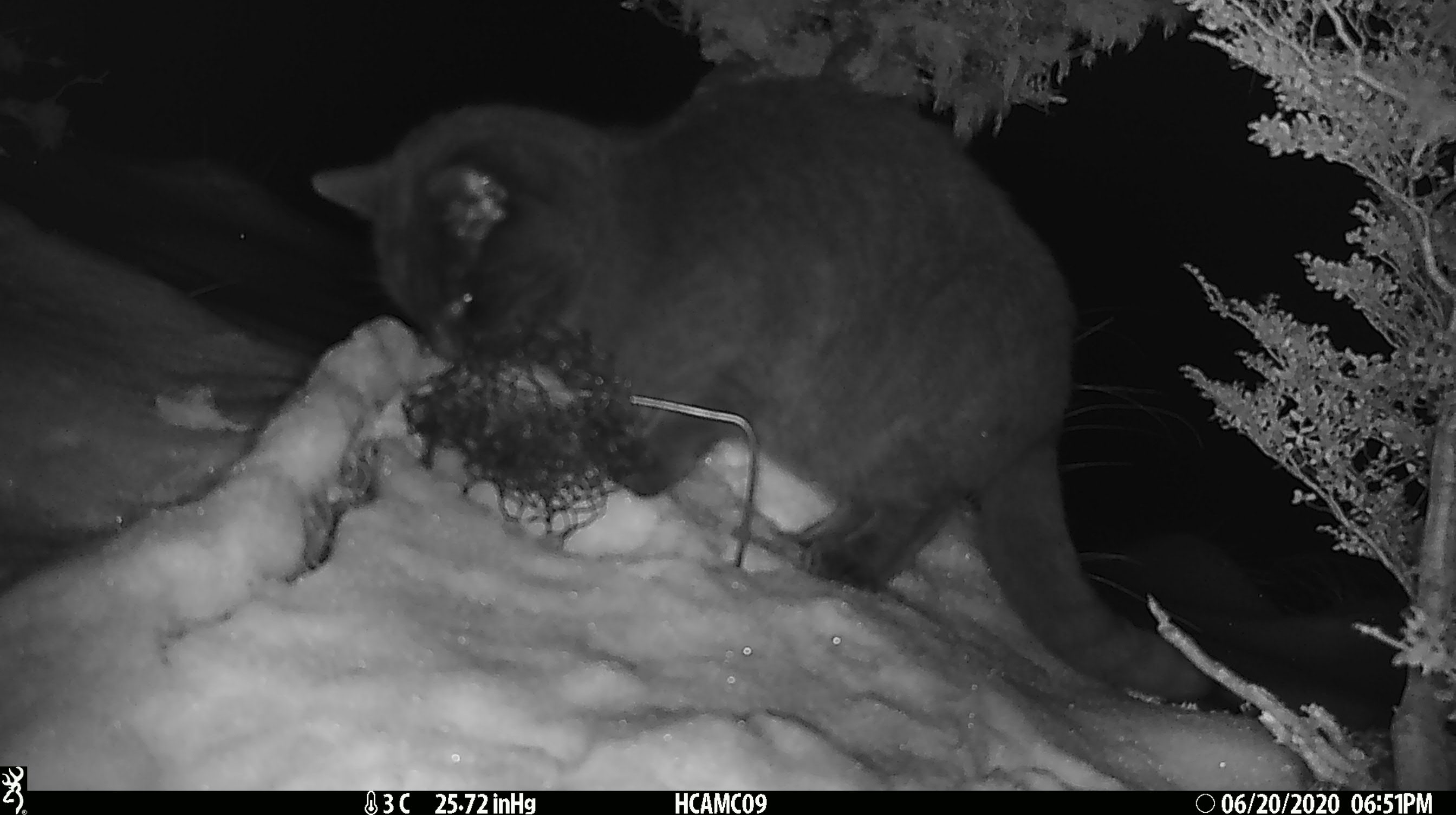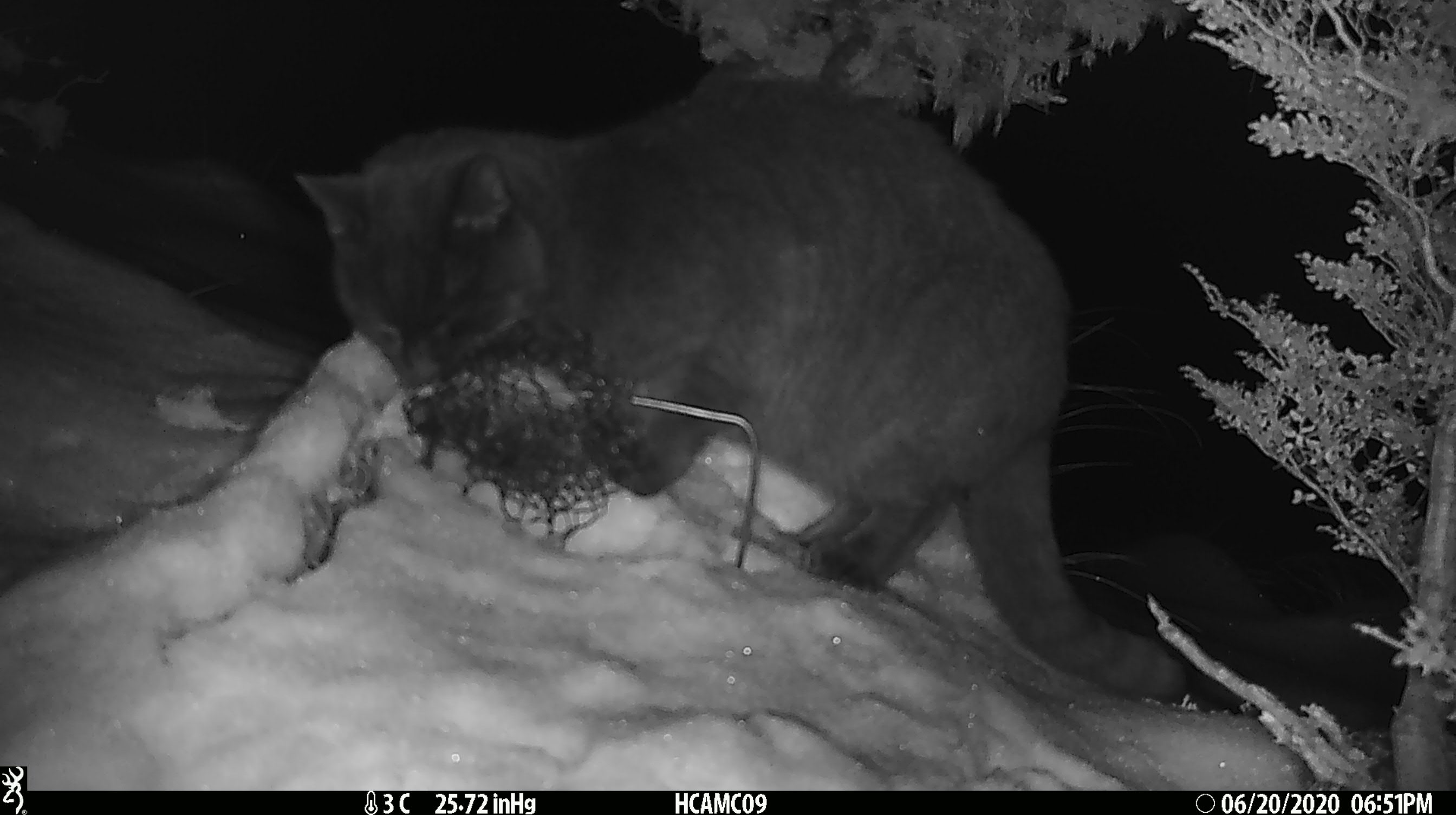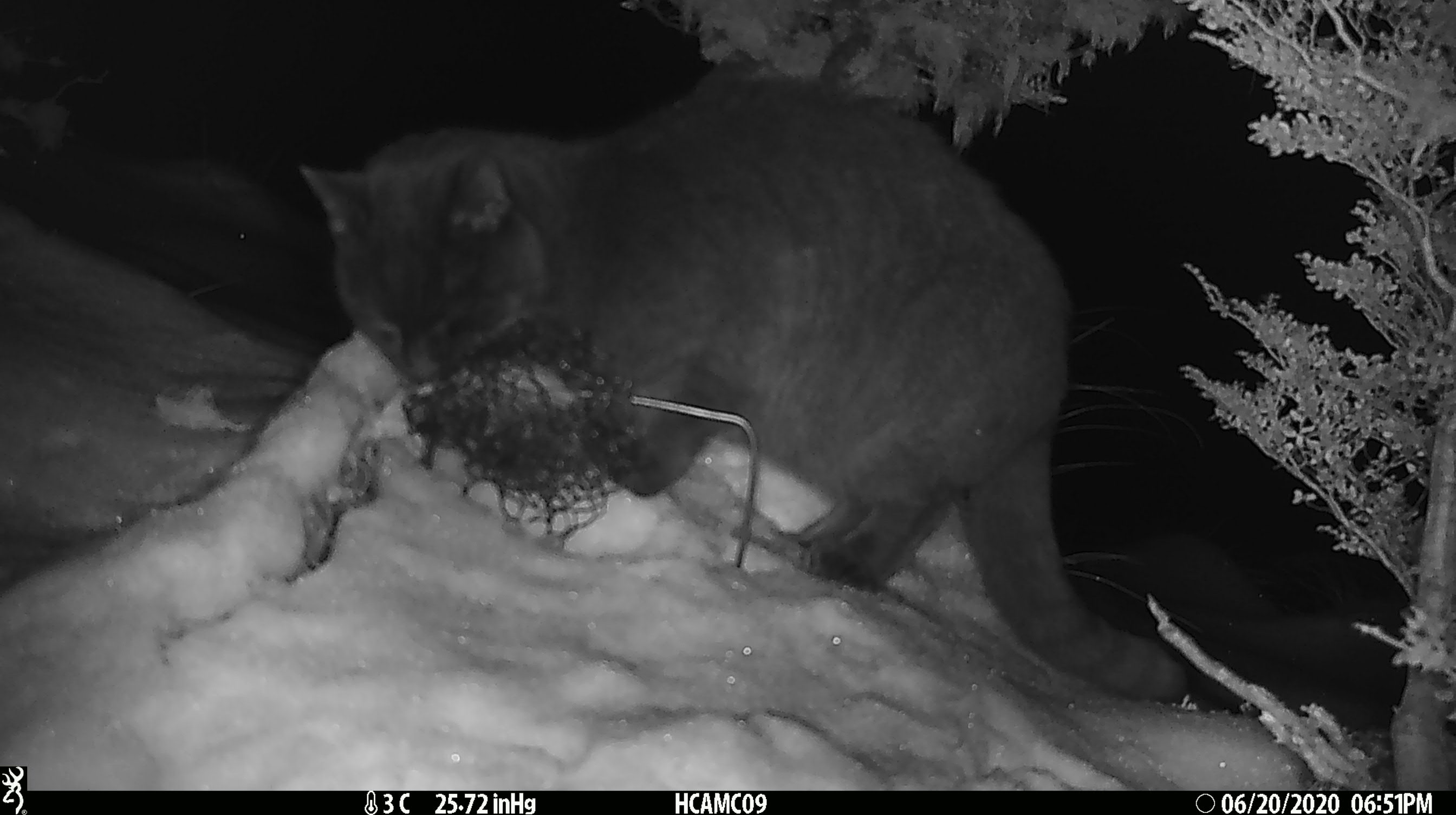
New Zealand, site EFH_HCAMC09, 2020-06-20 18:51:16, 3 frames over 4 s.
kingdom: Animalia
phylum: Chordata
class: Mammalia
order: Carnivora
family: Felidae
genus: Felis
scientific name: Felis catus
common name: domestic cat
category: cat